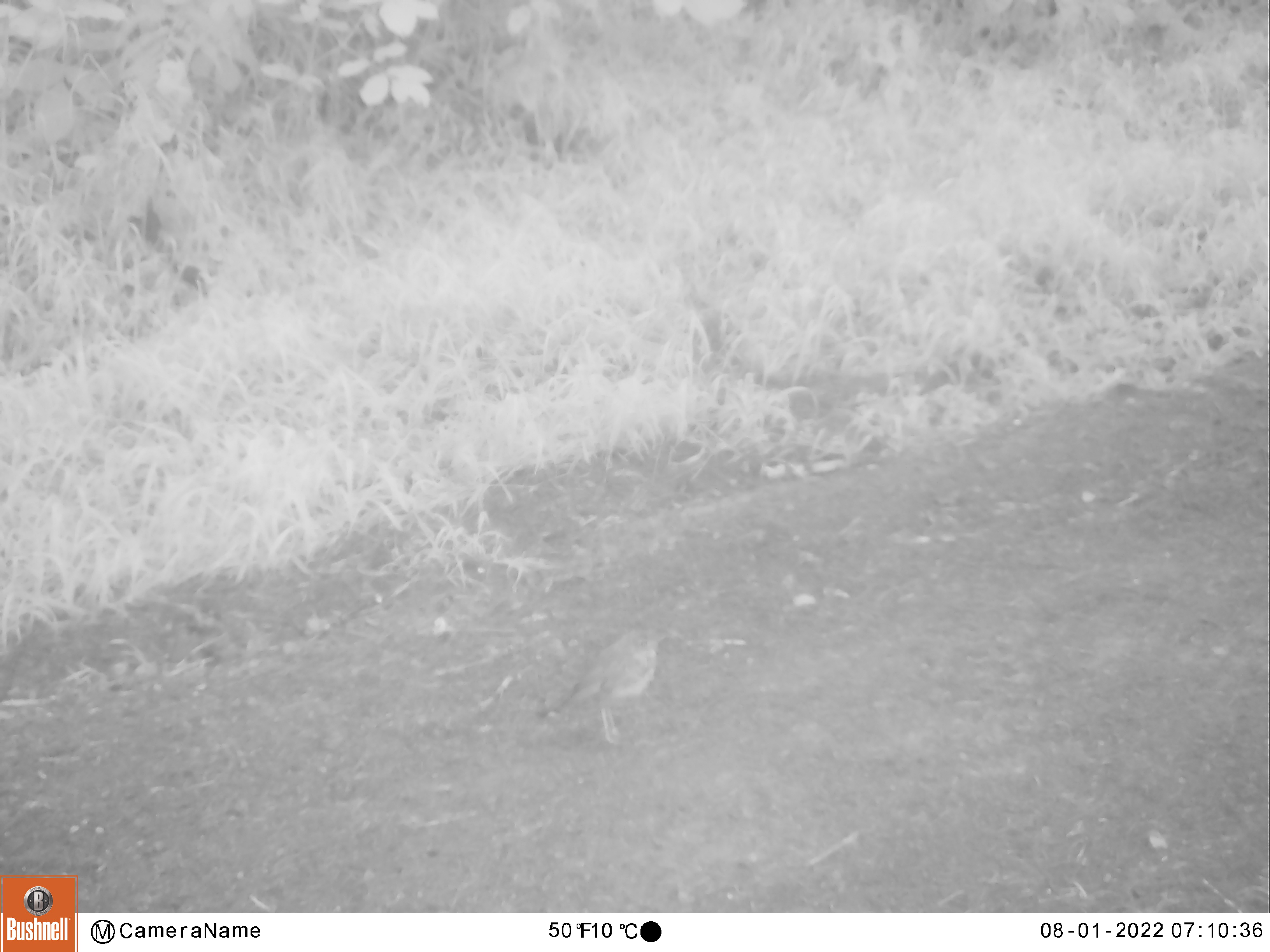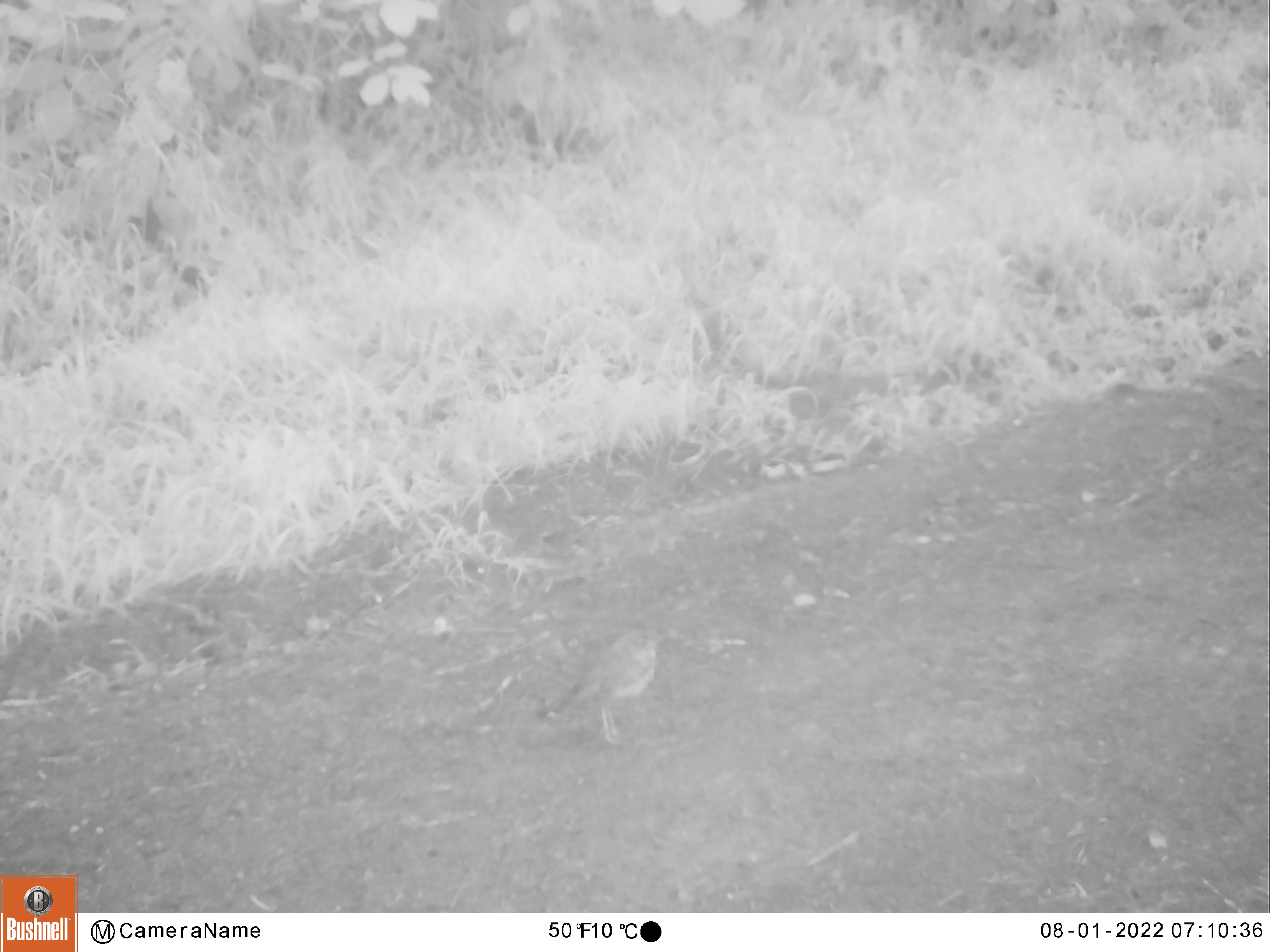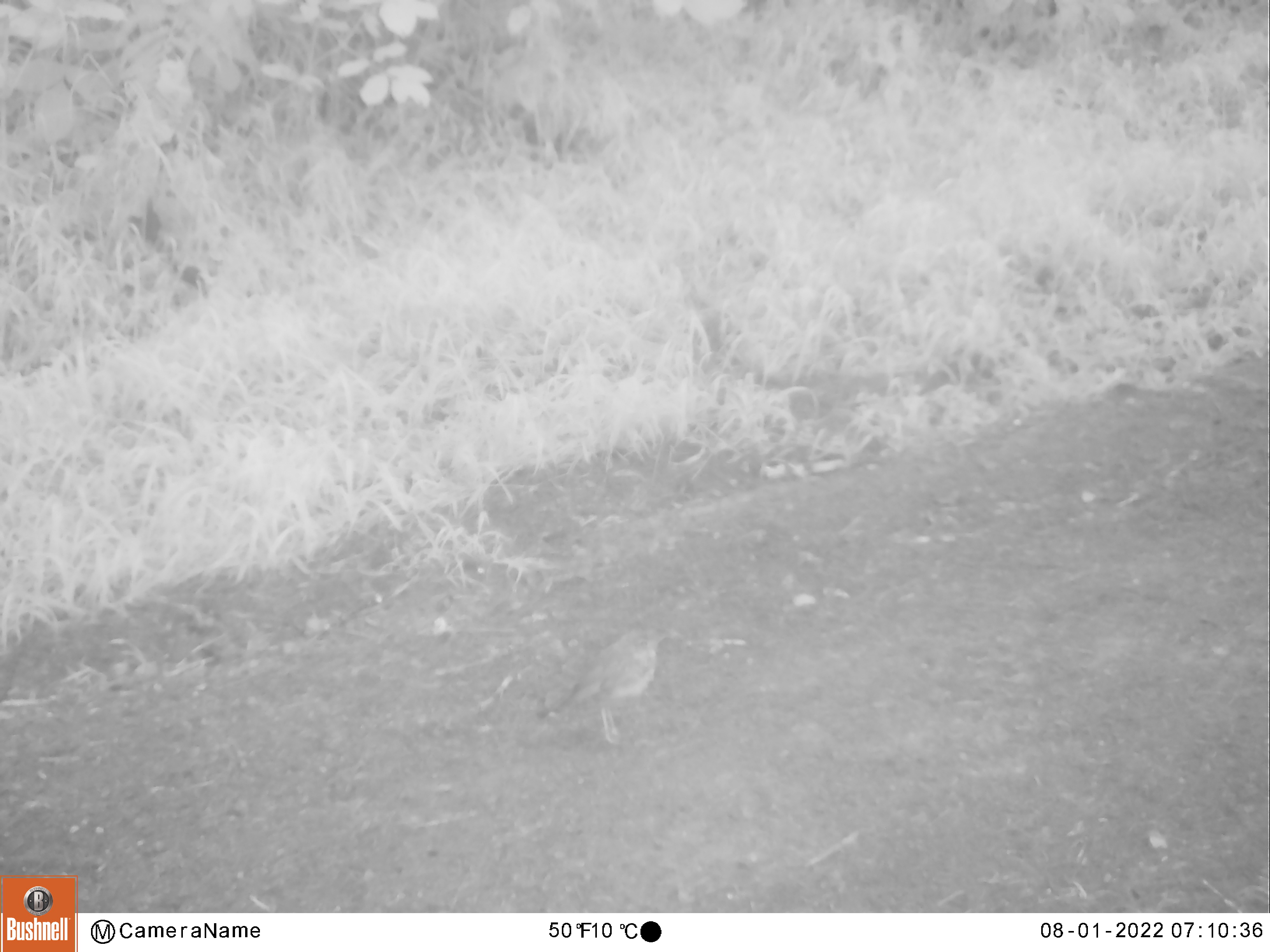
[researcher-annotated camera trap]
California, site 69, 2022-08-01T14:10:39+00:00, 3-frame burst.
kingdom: Animalia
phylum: Chordata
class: Aves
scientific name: Aves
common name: bird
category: unknown bird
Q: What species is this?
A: Unknown bird (bird) (Aves).